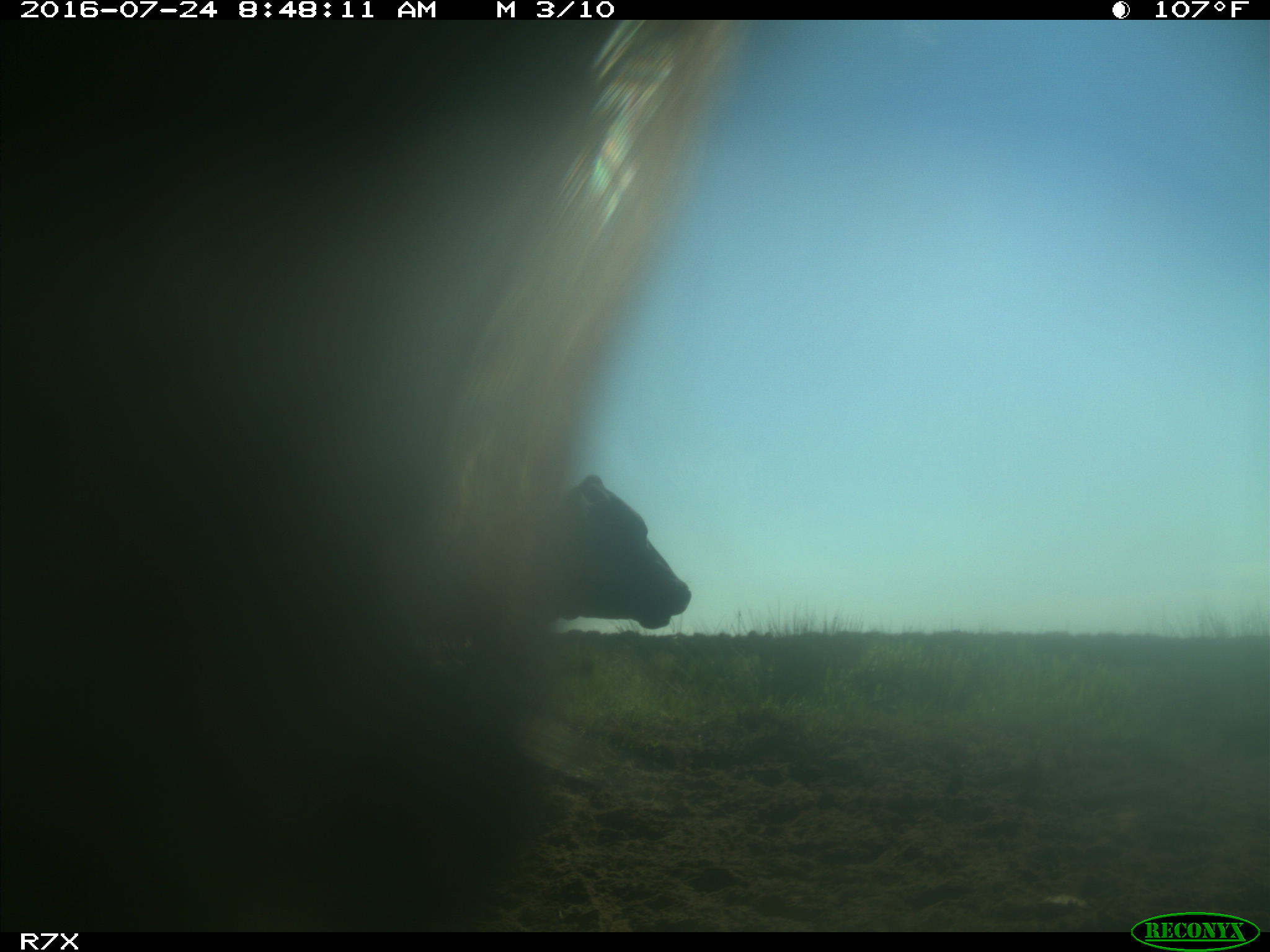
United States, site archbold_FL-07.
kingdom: Animalia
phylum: Chordata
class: Mammalia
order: Artiodactyla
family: Bovidae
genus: Bos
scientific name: Bos taurus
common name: domestic cow